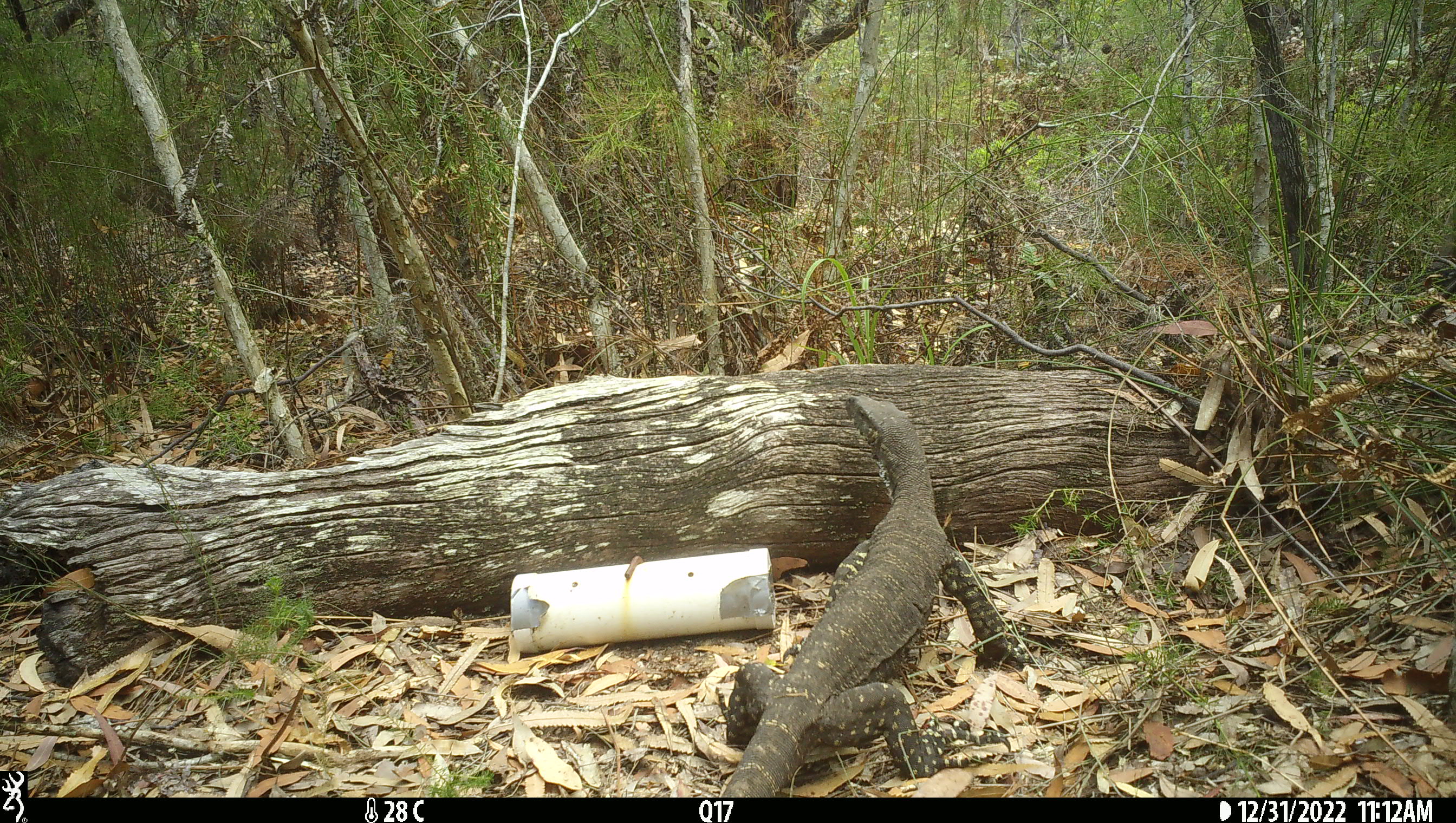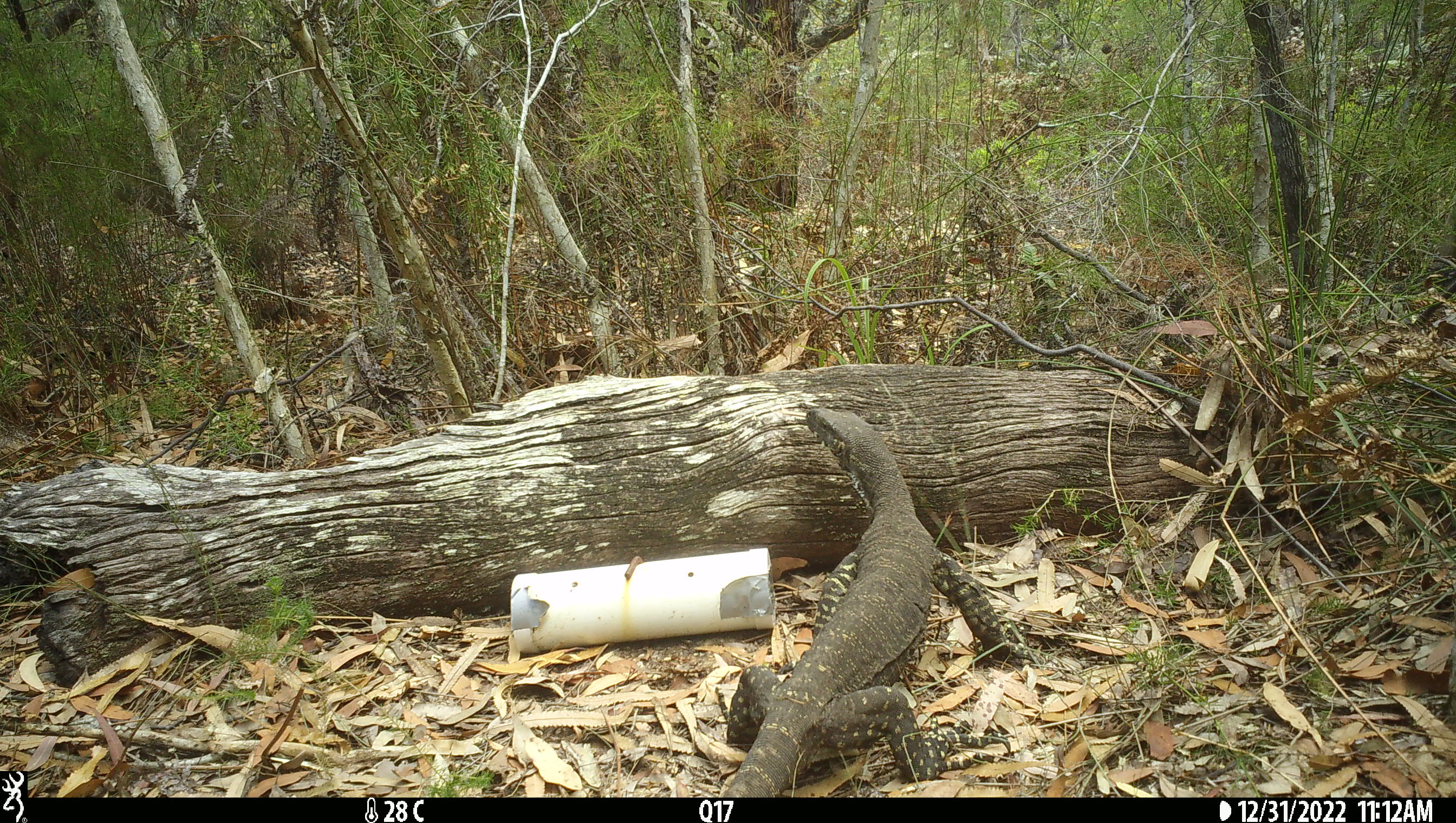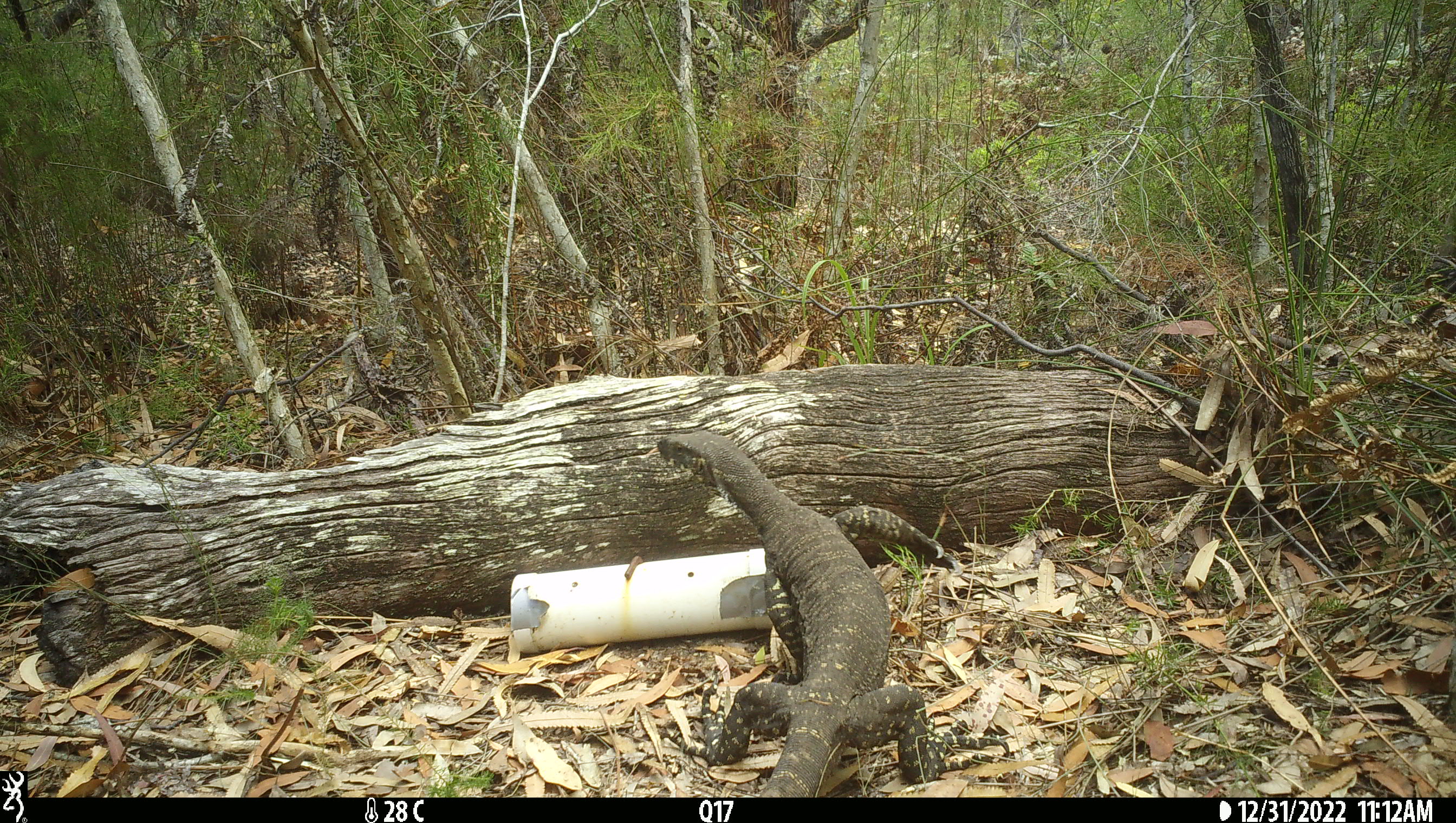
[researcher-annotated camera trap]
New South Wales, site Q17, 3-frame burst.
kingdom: Animalia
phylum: Chordata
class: Reptilia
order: Squamata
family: Varanidae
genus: Varanus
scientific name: Varanus varius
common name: lace monitor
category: goanna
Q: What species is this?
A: Goanna (lace monitor) (Varanus varius).